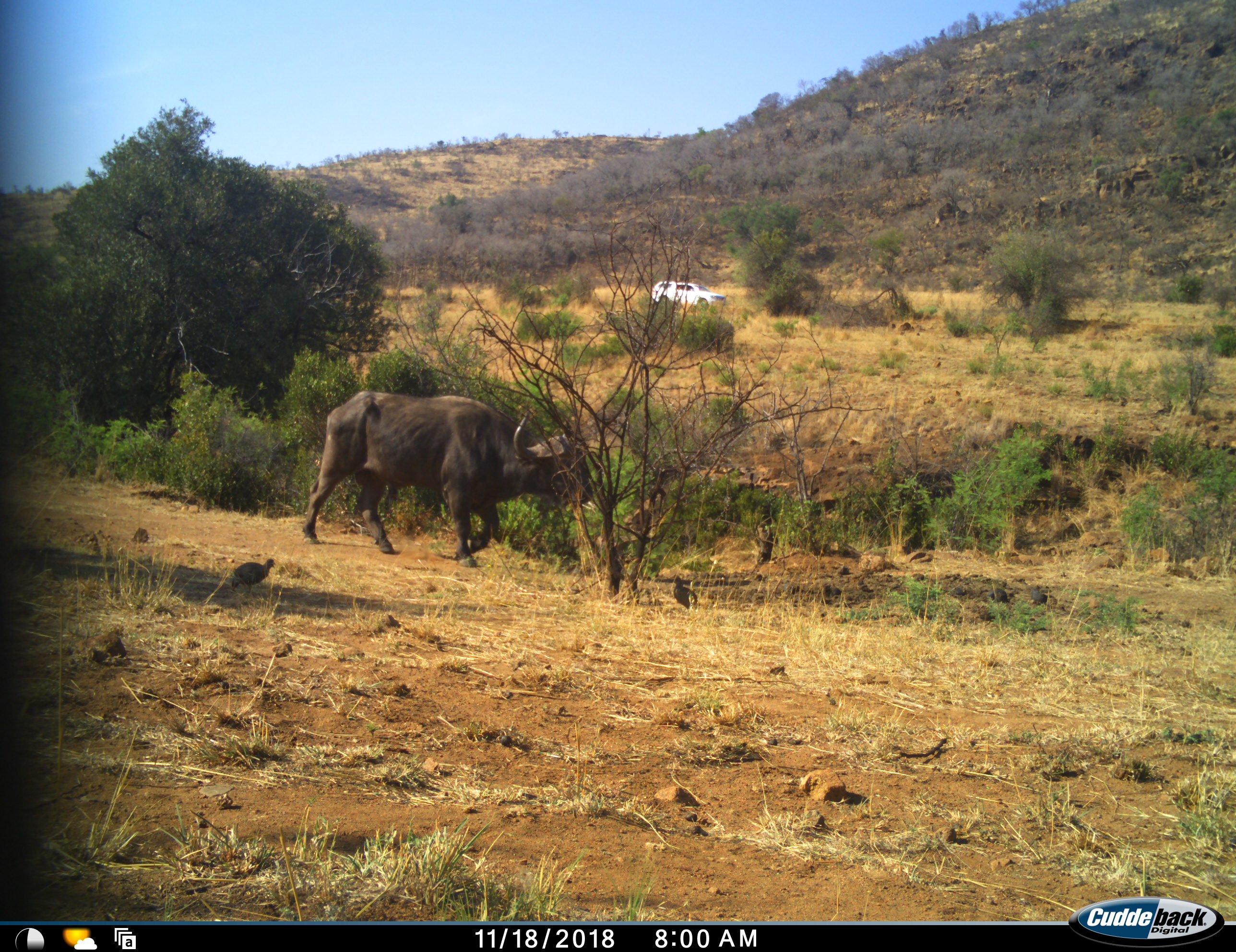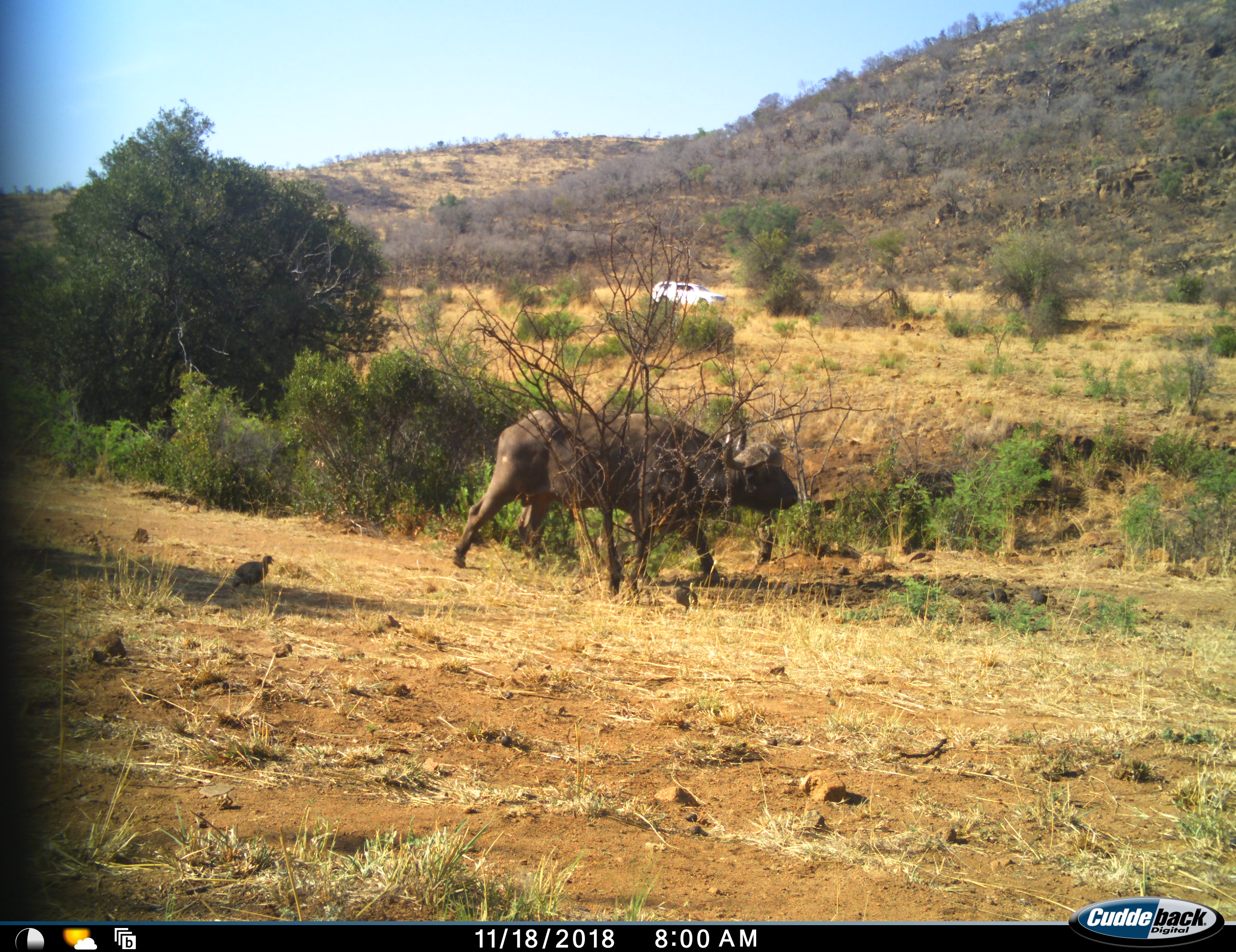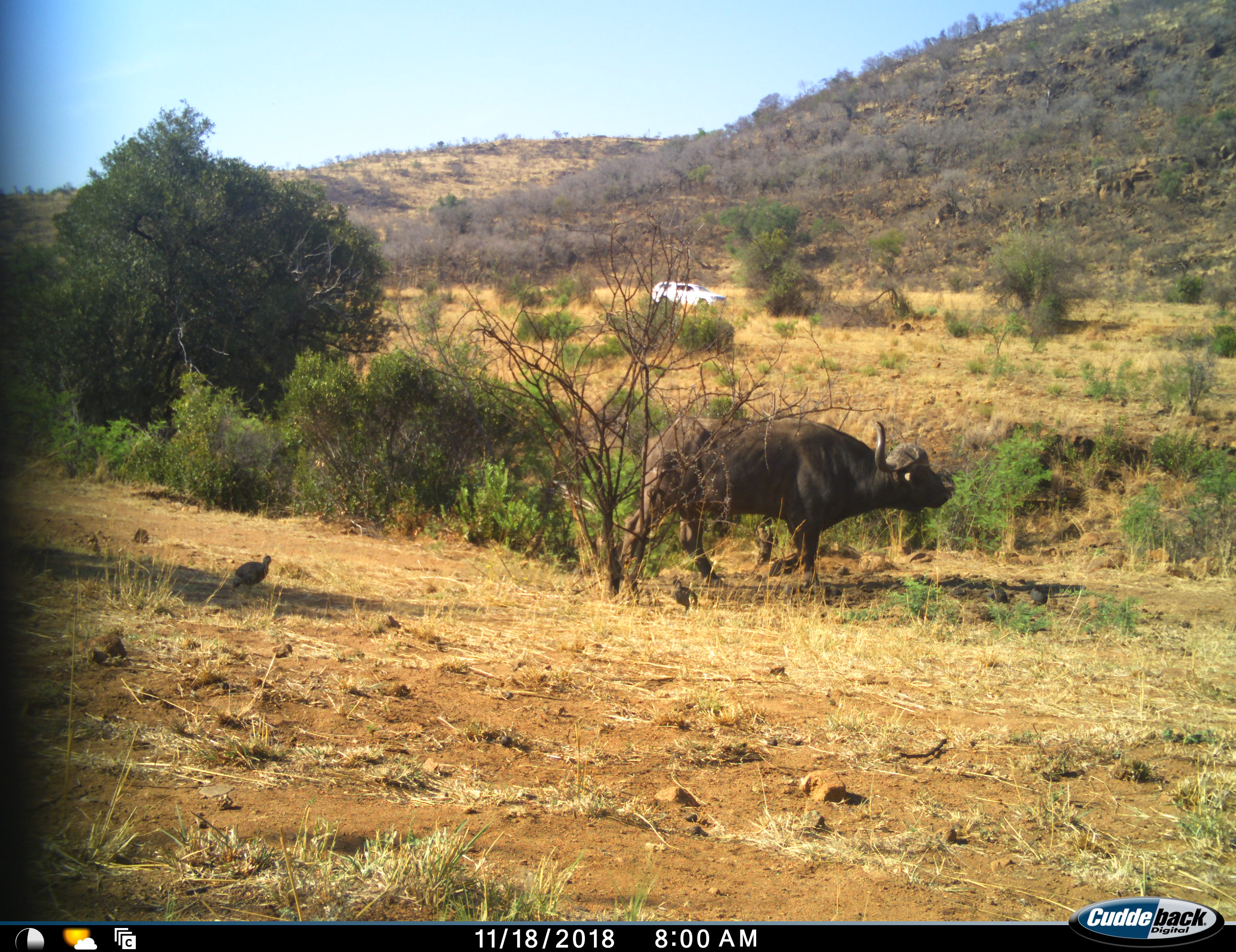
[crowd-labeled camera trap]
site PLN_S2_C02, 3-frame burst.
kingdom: Animalia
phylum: Chordata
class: Mammalia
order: Artiodactyla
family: Bovidae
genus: Syncerus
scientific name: Syncerus caffer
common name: african buffalo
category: buffalo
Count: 1.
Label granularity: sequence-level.